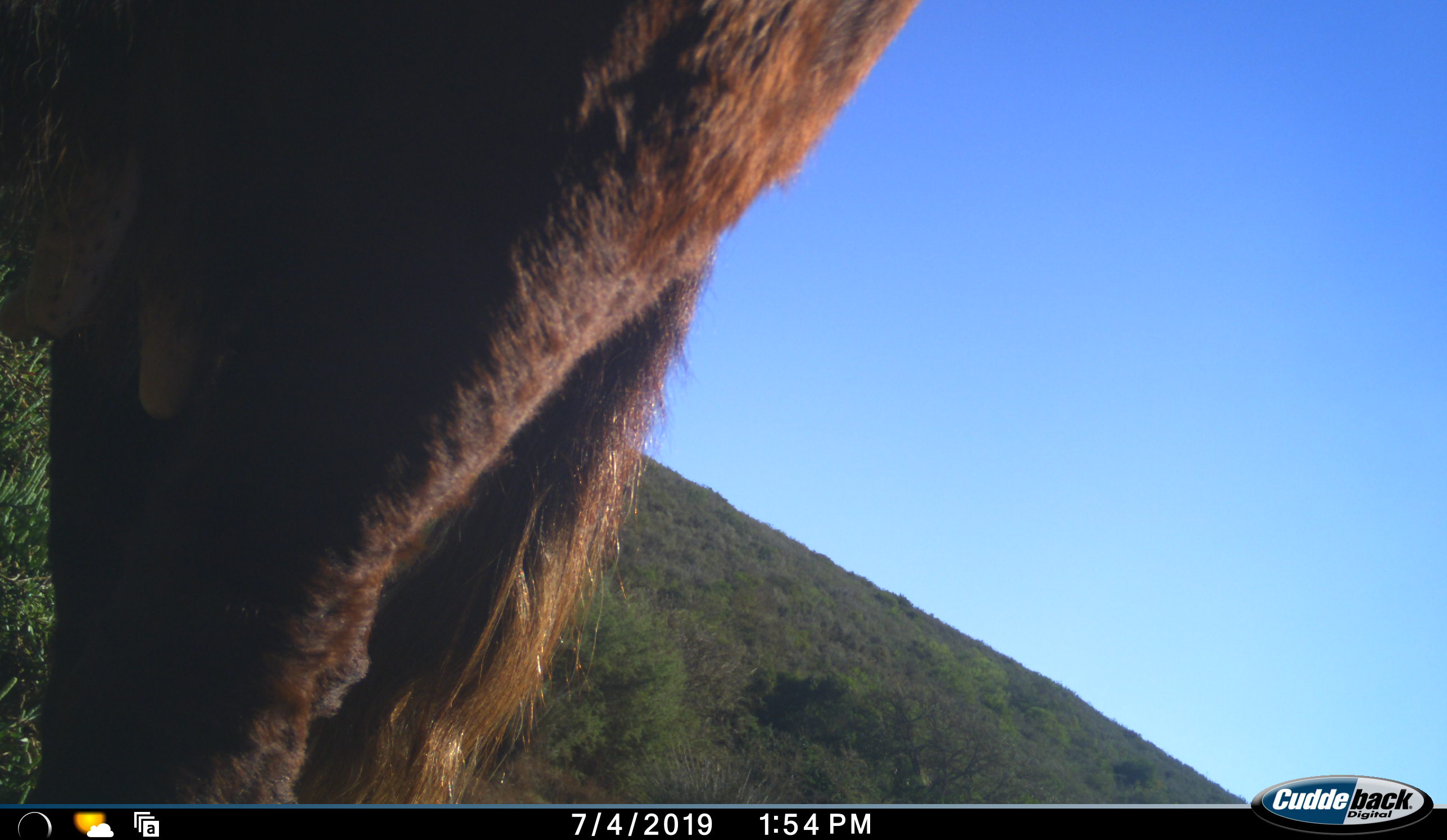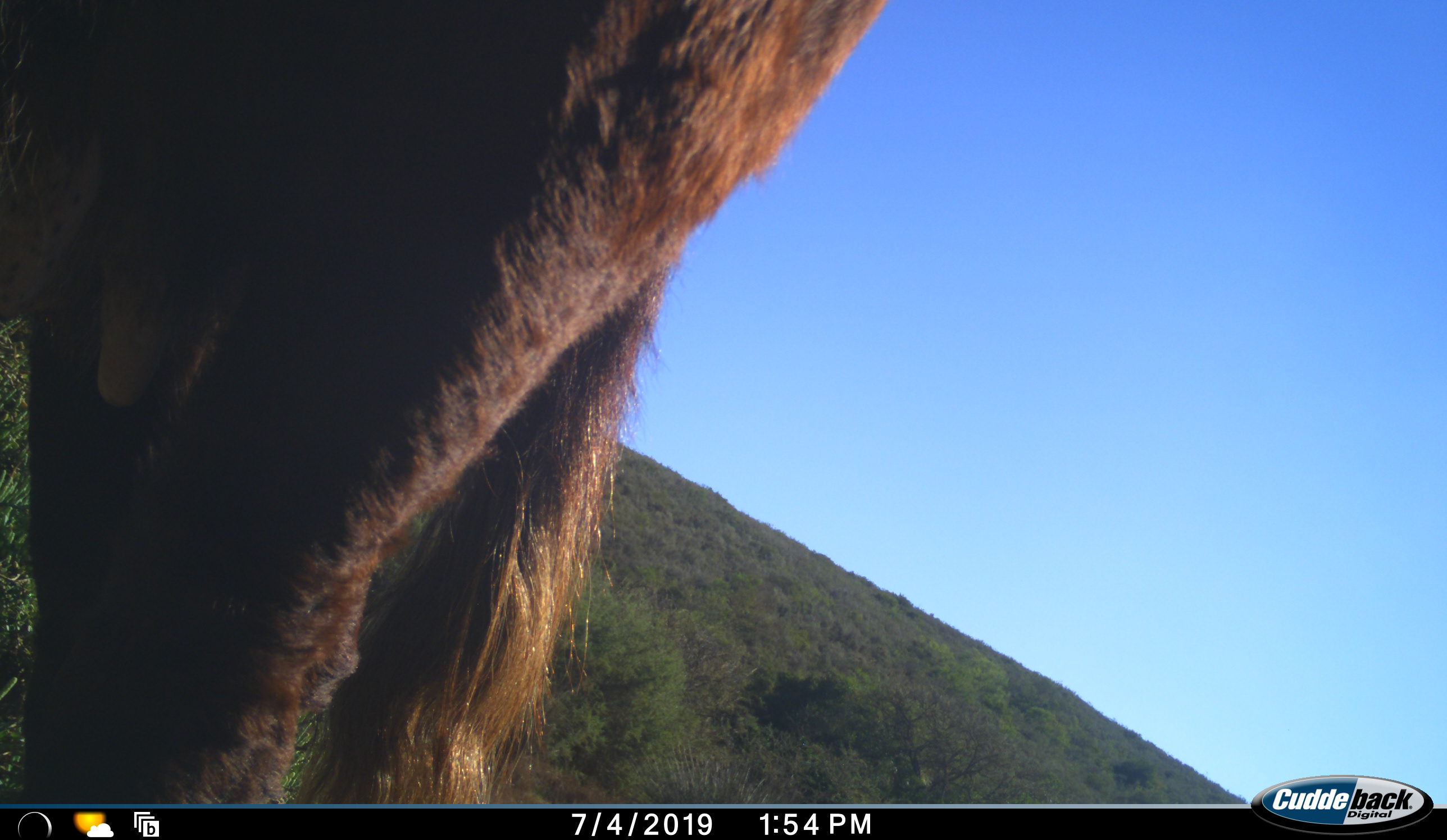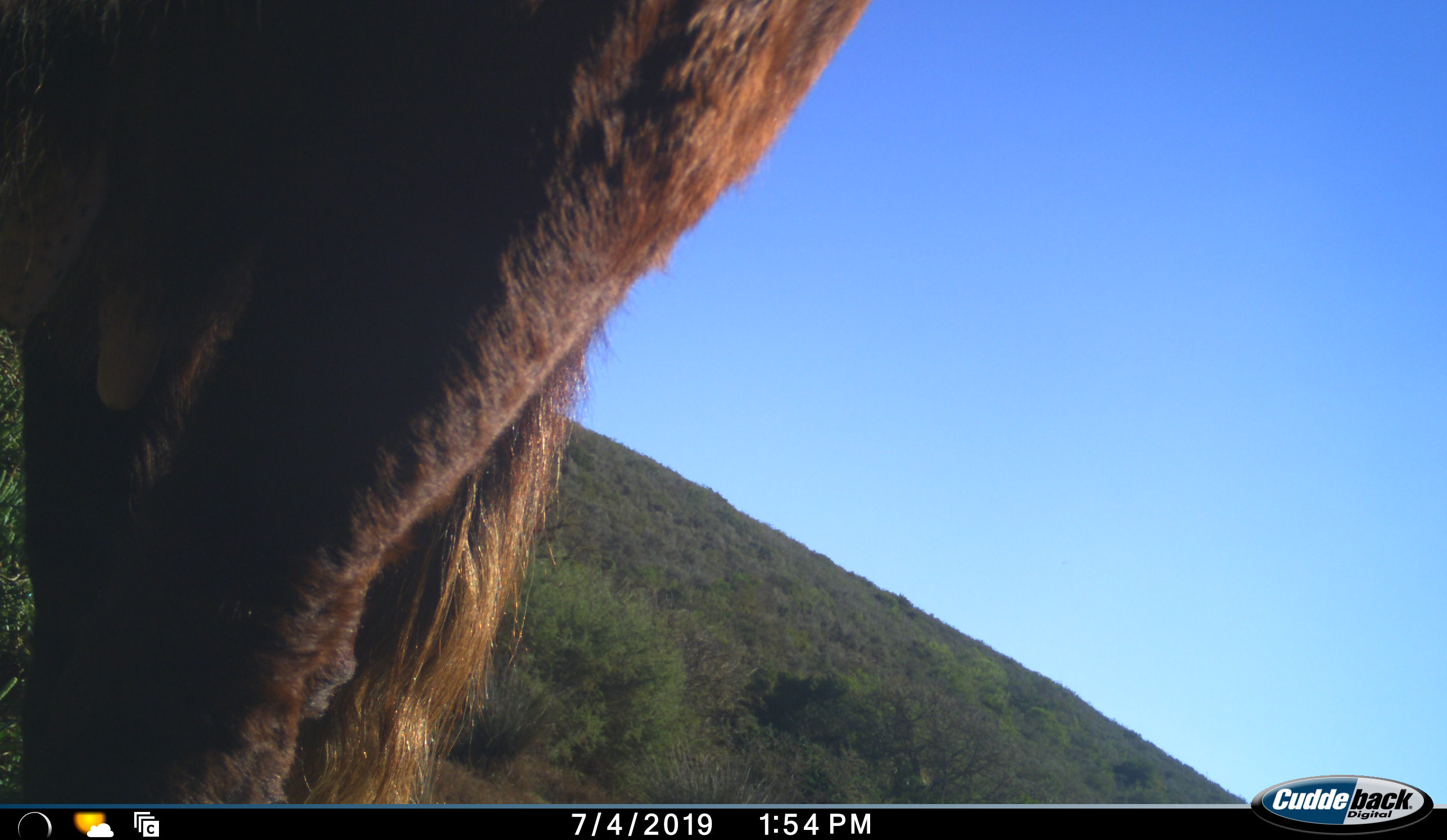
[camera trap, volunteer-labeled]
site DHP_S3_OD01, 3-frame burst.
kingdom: Animalia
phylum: Chordata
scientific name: Vertebrata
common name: domestic animal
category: domesticanimal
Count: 1.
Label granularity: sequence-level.